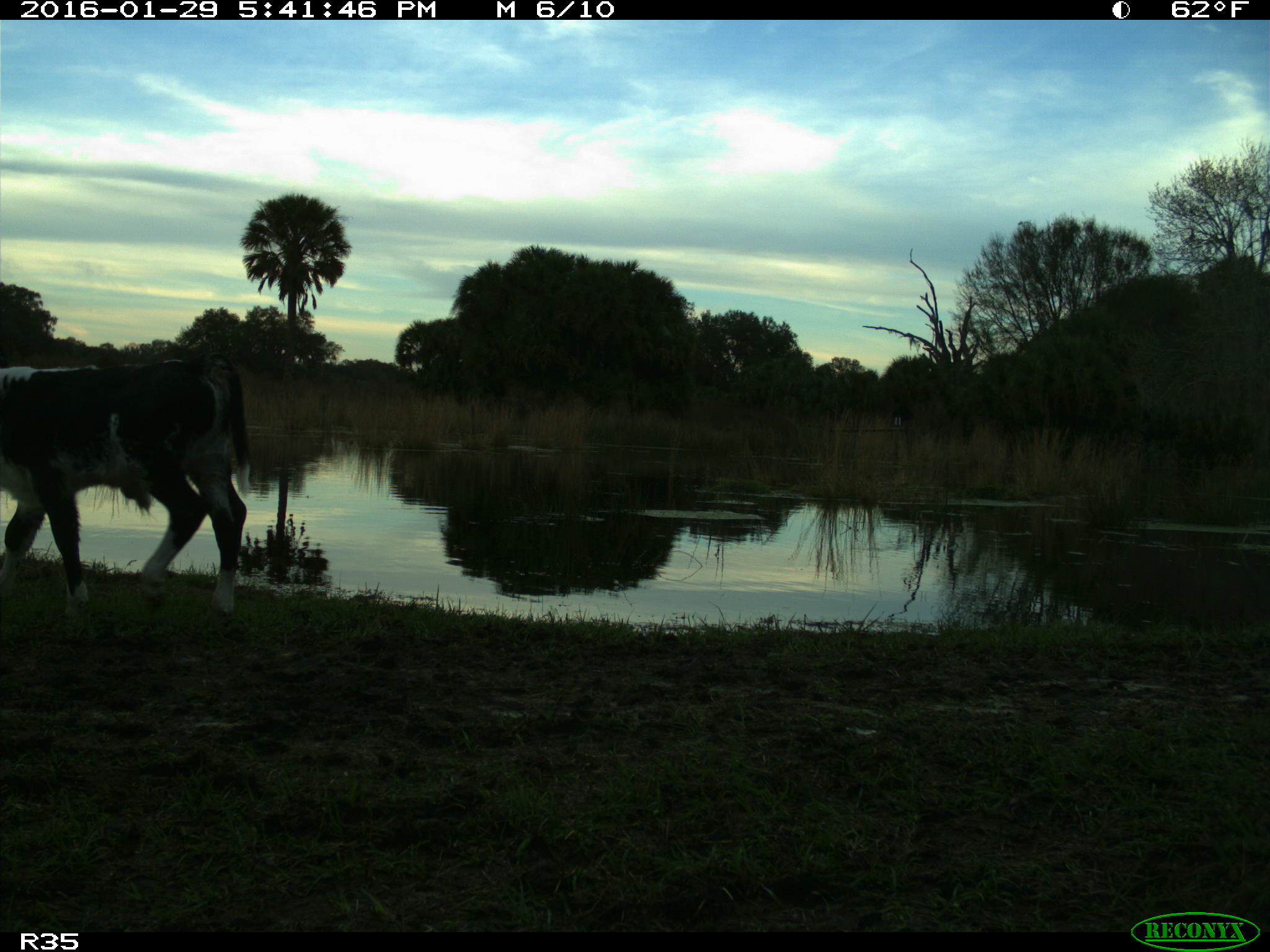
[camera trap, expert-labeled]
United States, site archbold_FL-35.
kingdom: Animalia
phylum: Chordata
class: Mammalia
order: Artiodactyla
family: Bovidae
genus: Bos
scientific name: Bos taurus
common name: domestic cow